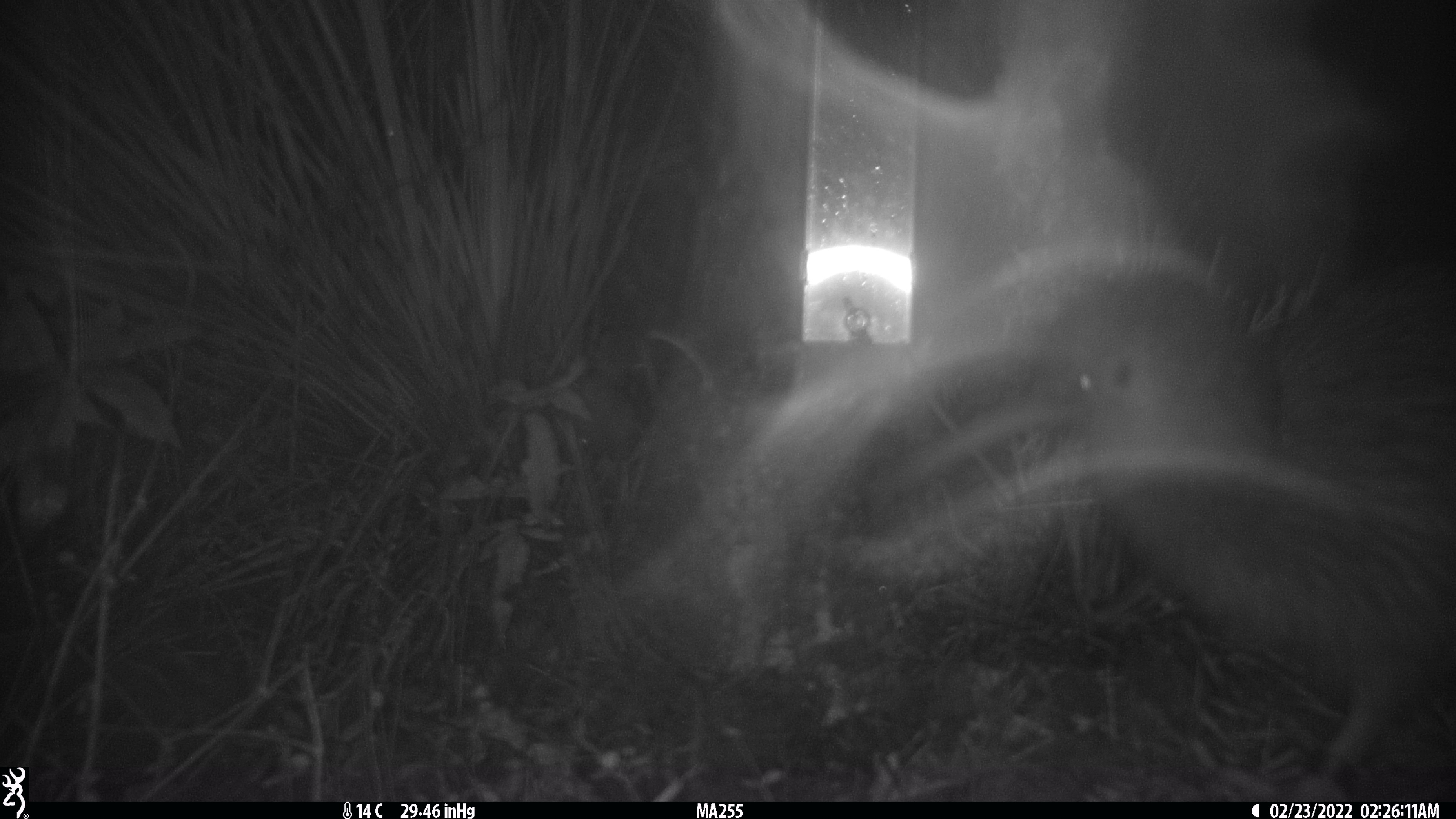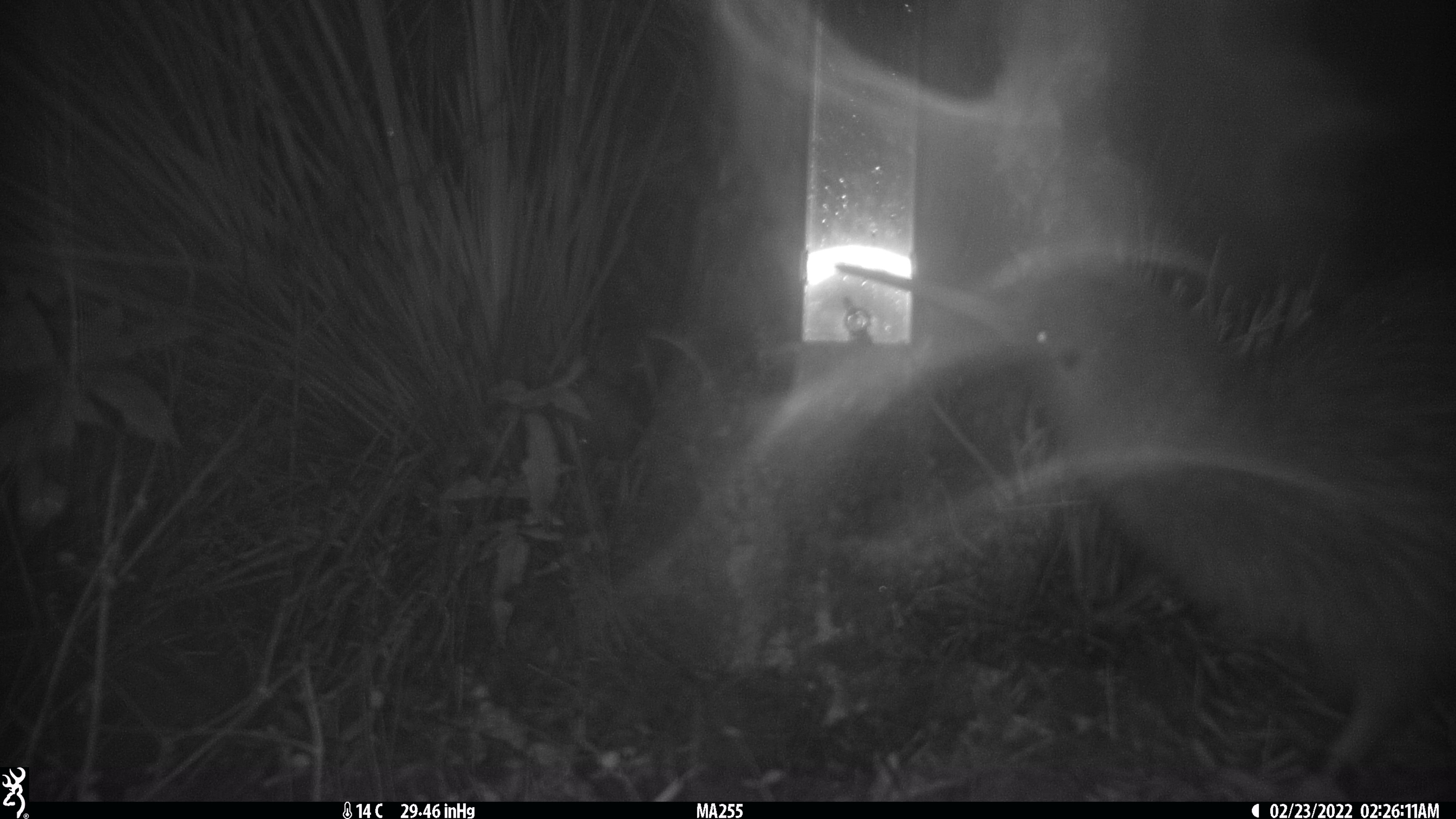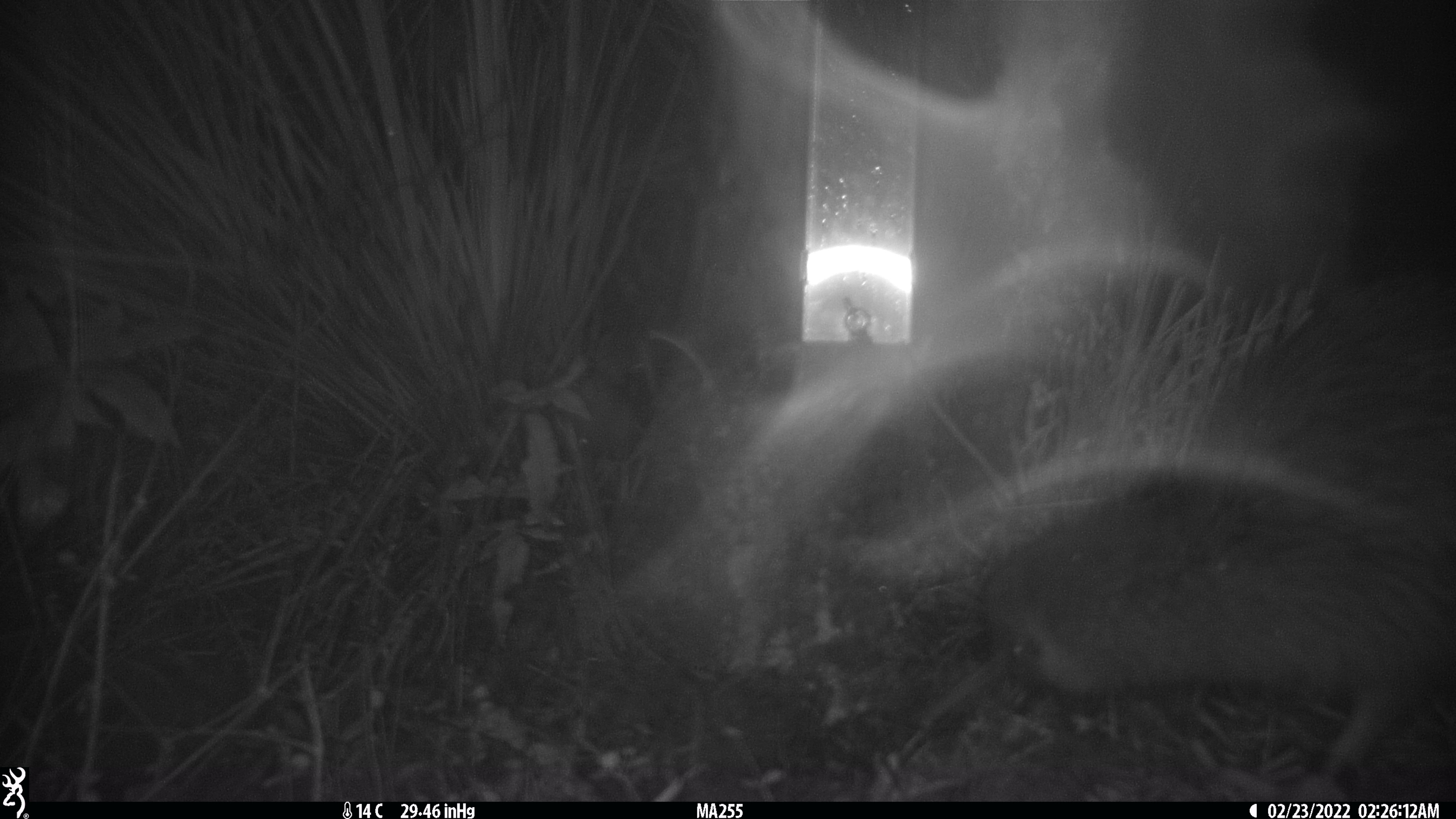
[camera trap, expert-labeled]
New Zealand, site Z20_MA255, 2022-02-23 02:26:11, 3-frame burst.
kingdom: Animalia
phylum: Chordata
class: Aves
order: Apterygiformes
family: Apterygidae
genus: Apteryx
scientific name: Apteryx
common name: kiwi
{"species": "kiwi (Apteryx)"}